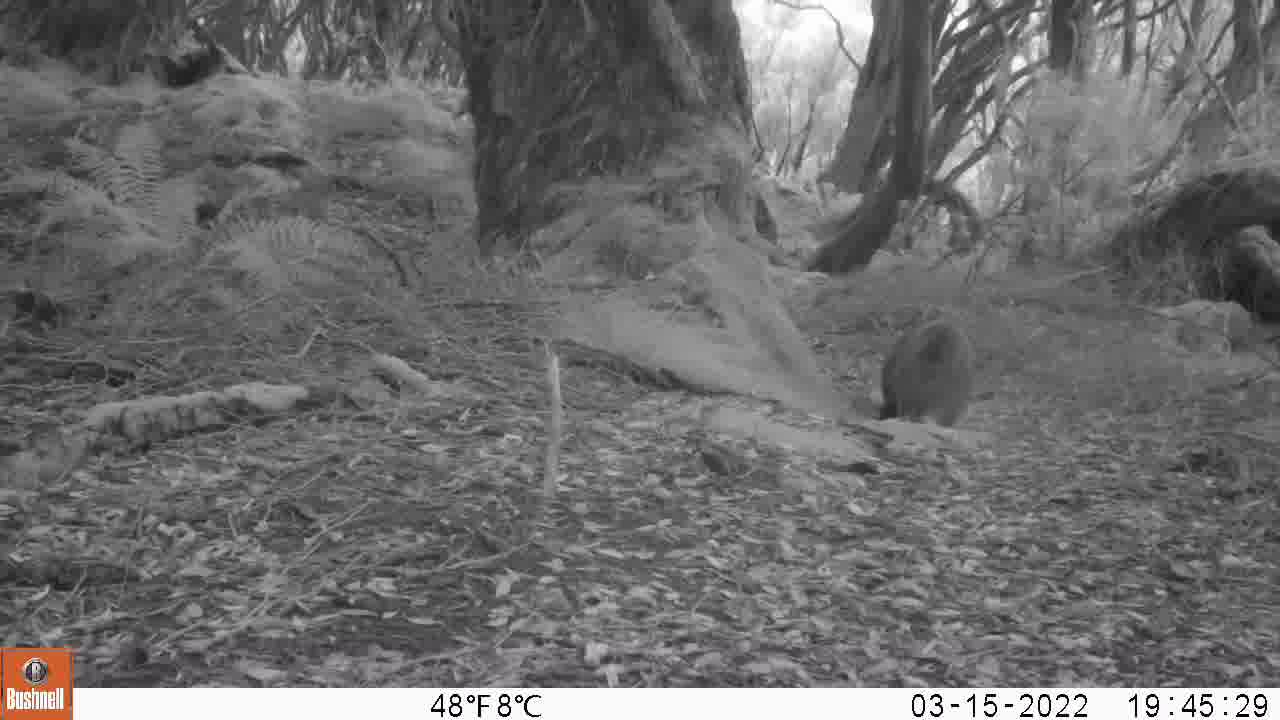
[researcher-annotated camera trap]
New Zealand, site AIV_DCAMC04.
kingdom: Animalia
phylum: Chordata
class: Mammalia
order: Carnivora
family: Otariidae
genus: Phocarctos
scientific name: Phocarctos hookeri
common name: new zealand sea lion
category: sealion